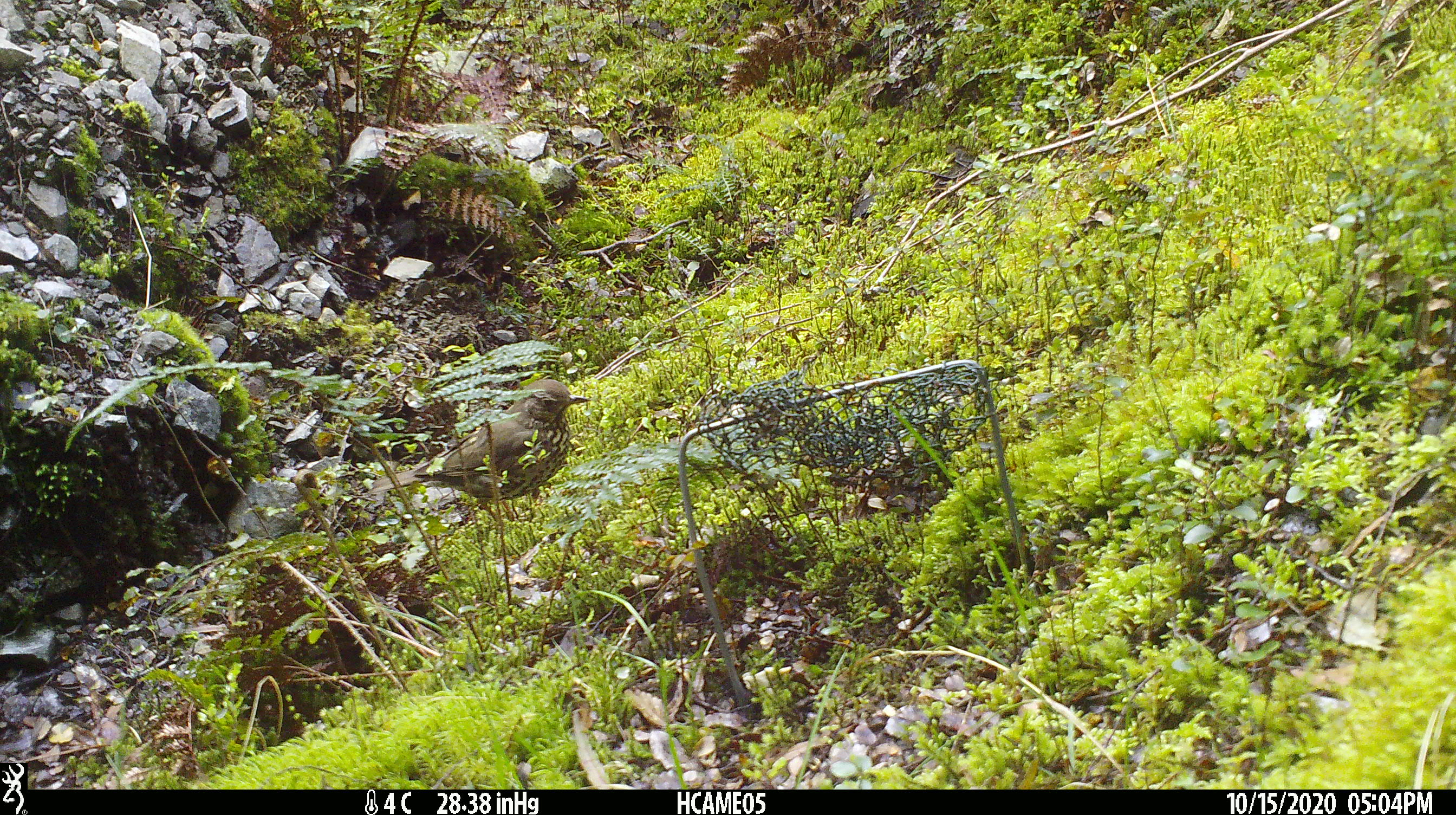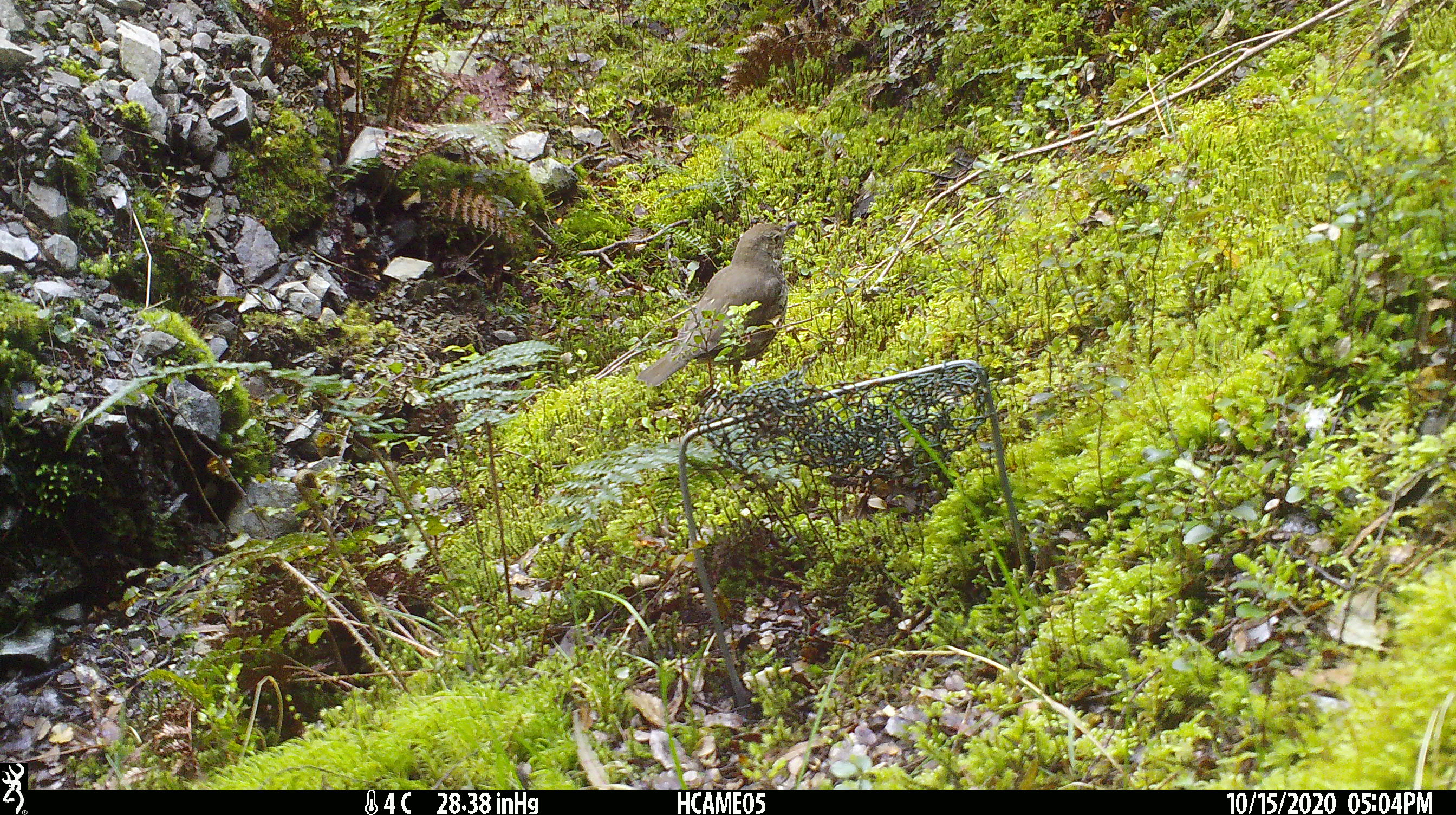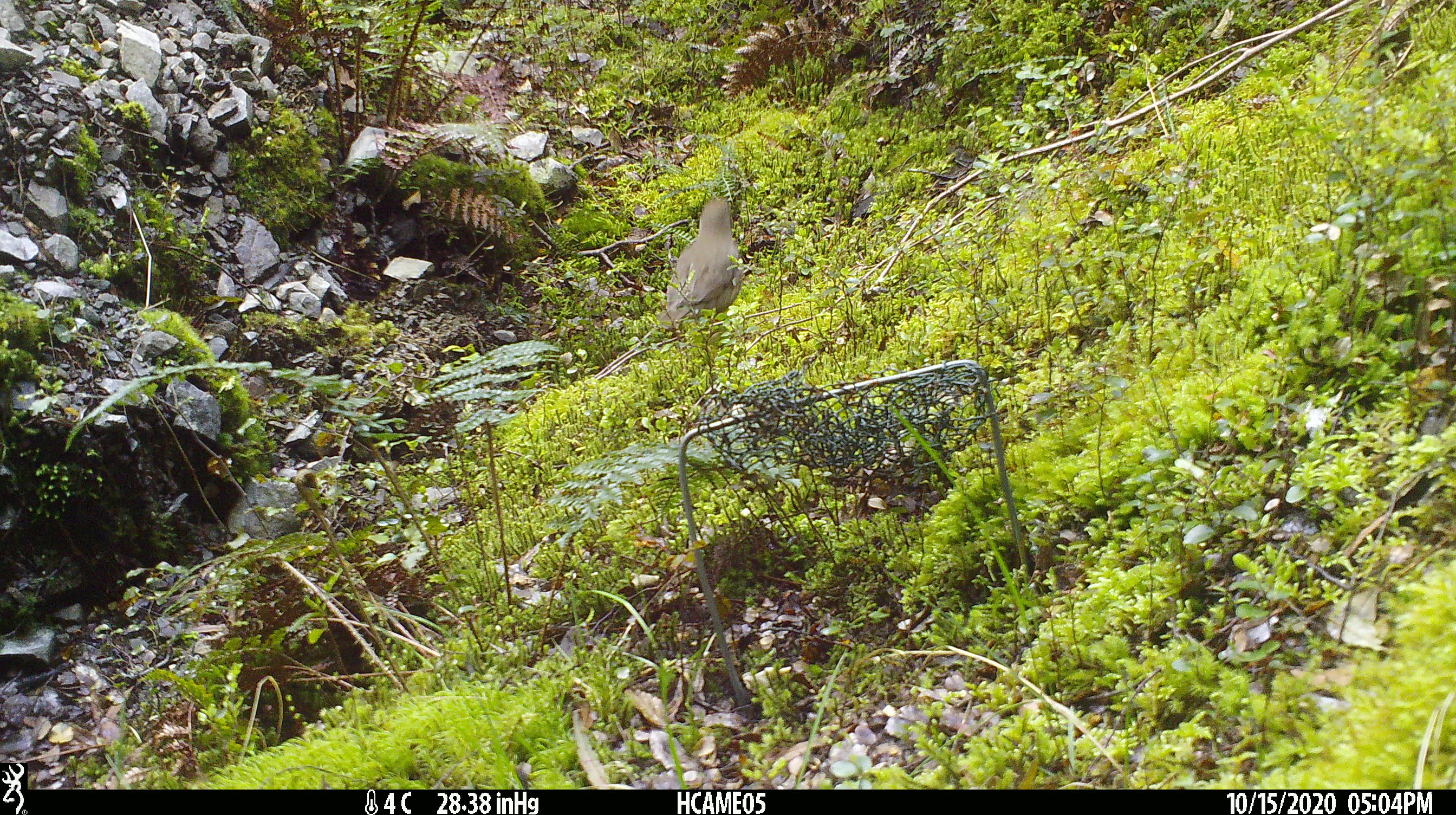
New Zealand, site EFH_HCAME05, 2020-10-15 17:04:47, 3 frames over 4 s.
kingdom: Animalia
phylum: Chordata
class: Aves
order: Passeriformes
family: Turdidae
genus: Turdus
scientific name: Turdus philomelos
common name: song thrush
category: thrush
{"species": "thrush (song thrush) (Turdus philomelos)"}